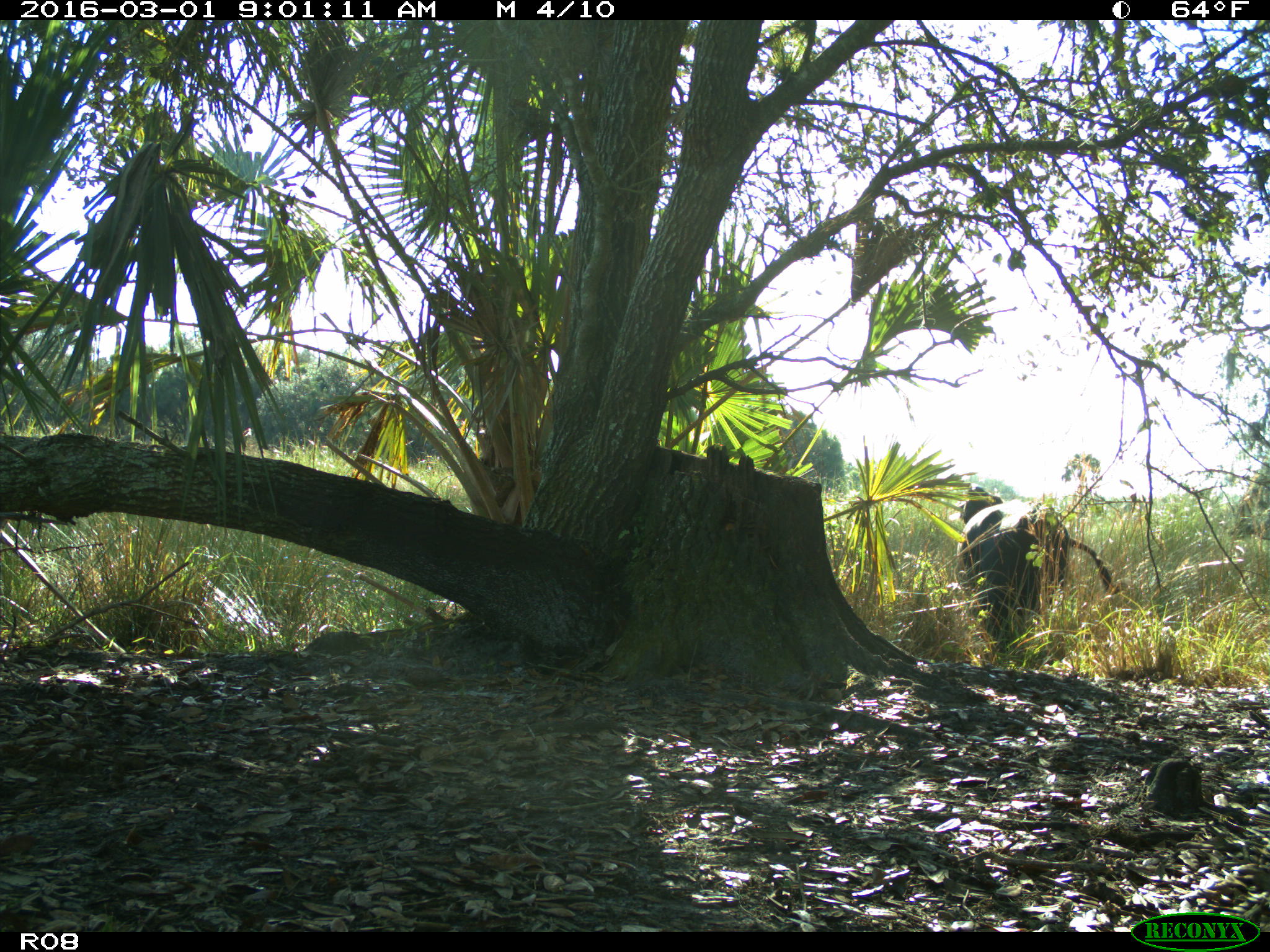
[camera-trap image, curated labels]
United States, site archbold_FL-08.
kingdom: Animalia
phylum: Chordata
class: Mammalia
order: Artiodactyla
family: Bovidae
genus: Bos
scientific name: Bos taurus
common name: domestic cow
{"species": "Bos taurus (domestic cow)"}